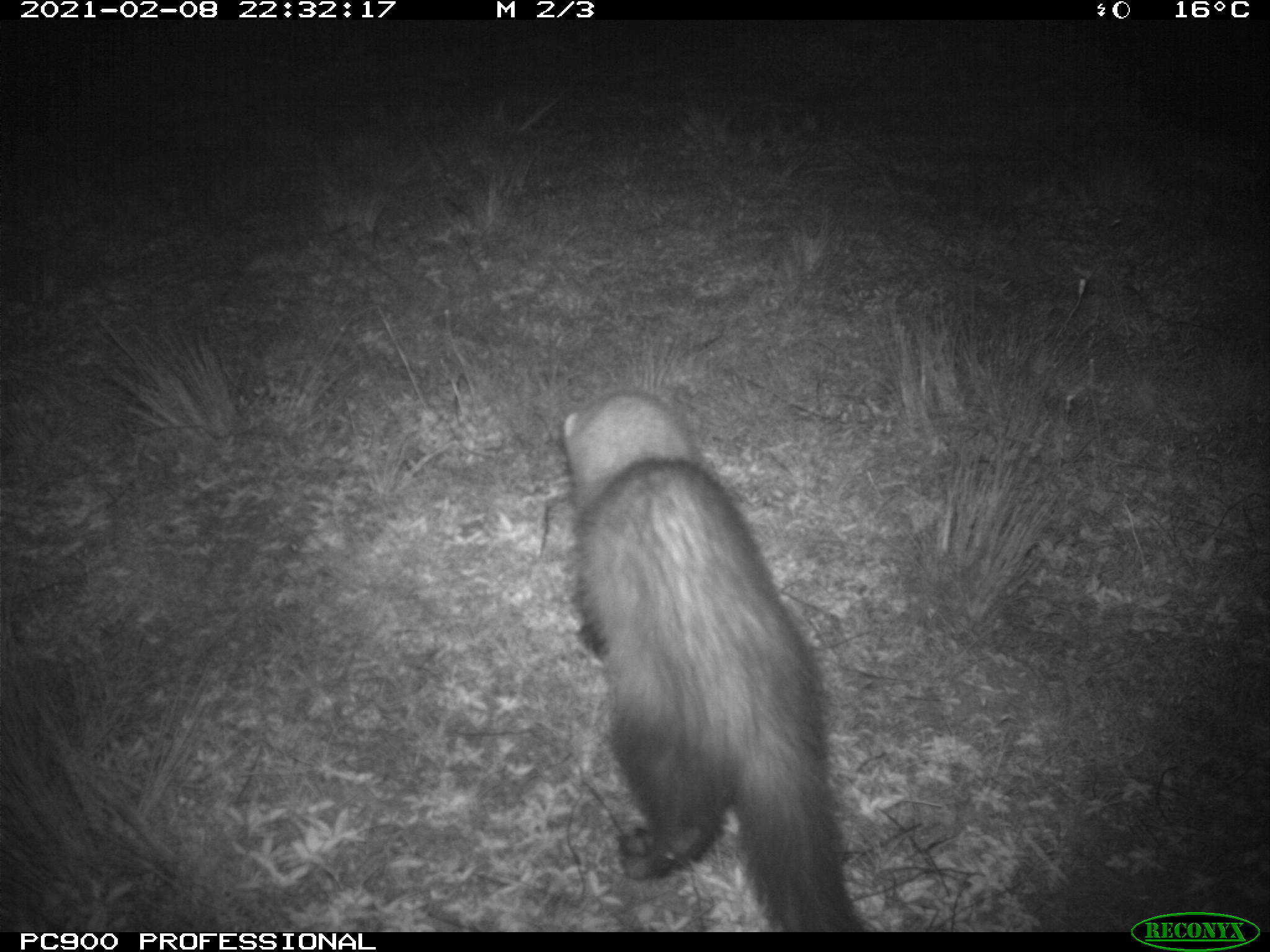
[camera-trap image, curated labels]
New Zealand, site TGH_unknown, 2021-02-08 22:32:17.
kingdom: Animalia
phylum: Chordata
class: Mammalia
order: Carnivora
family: Mustelidae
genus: Mustela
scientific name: Mustela furo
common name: ferret